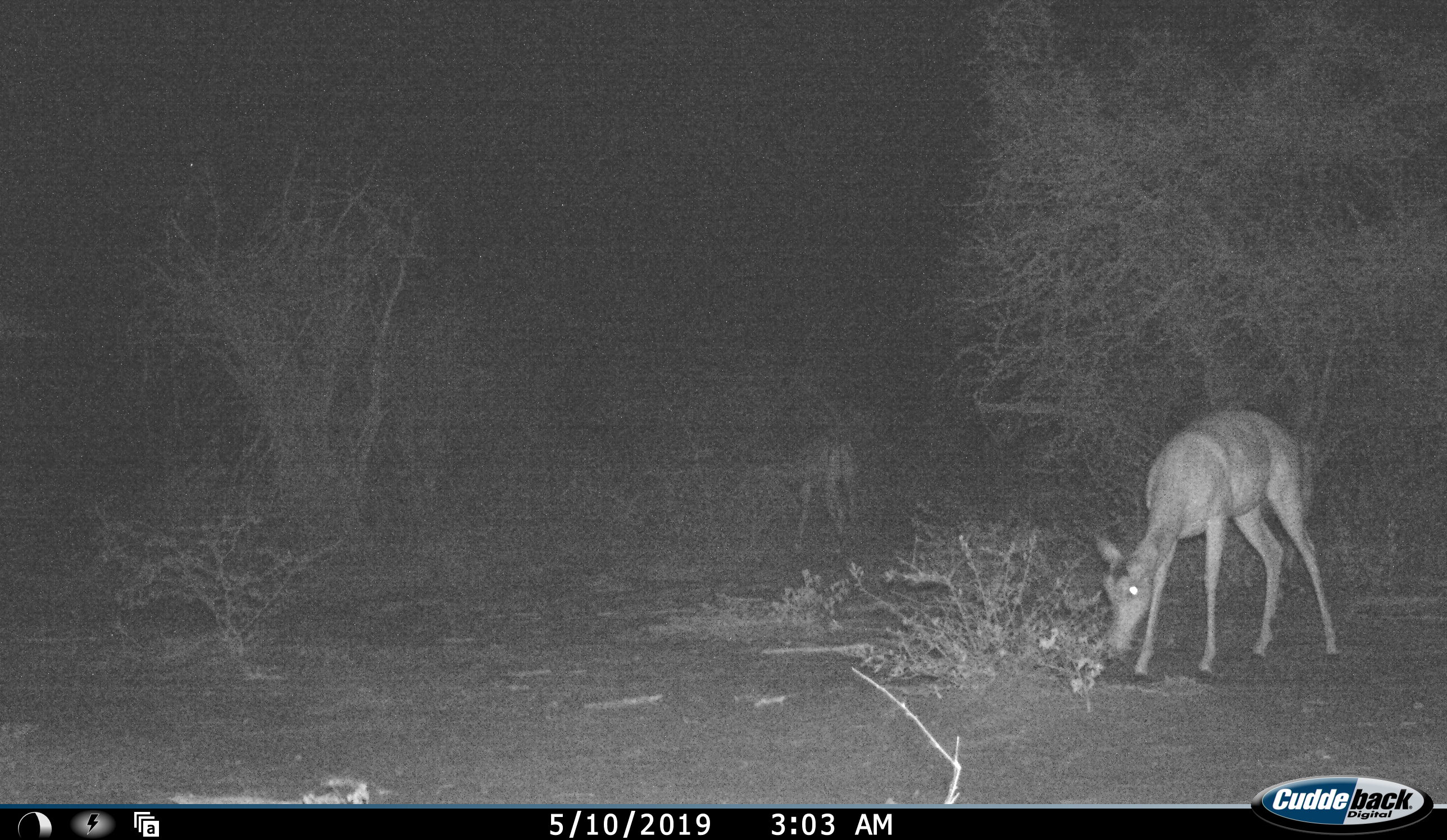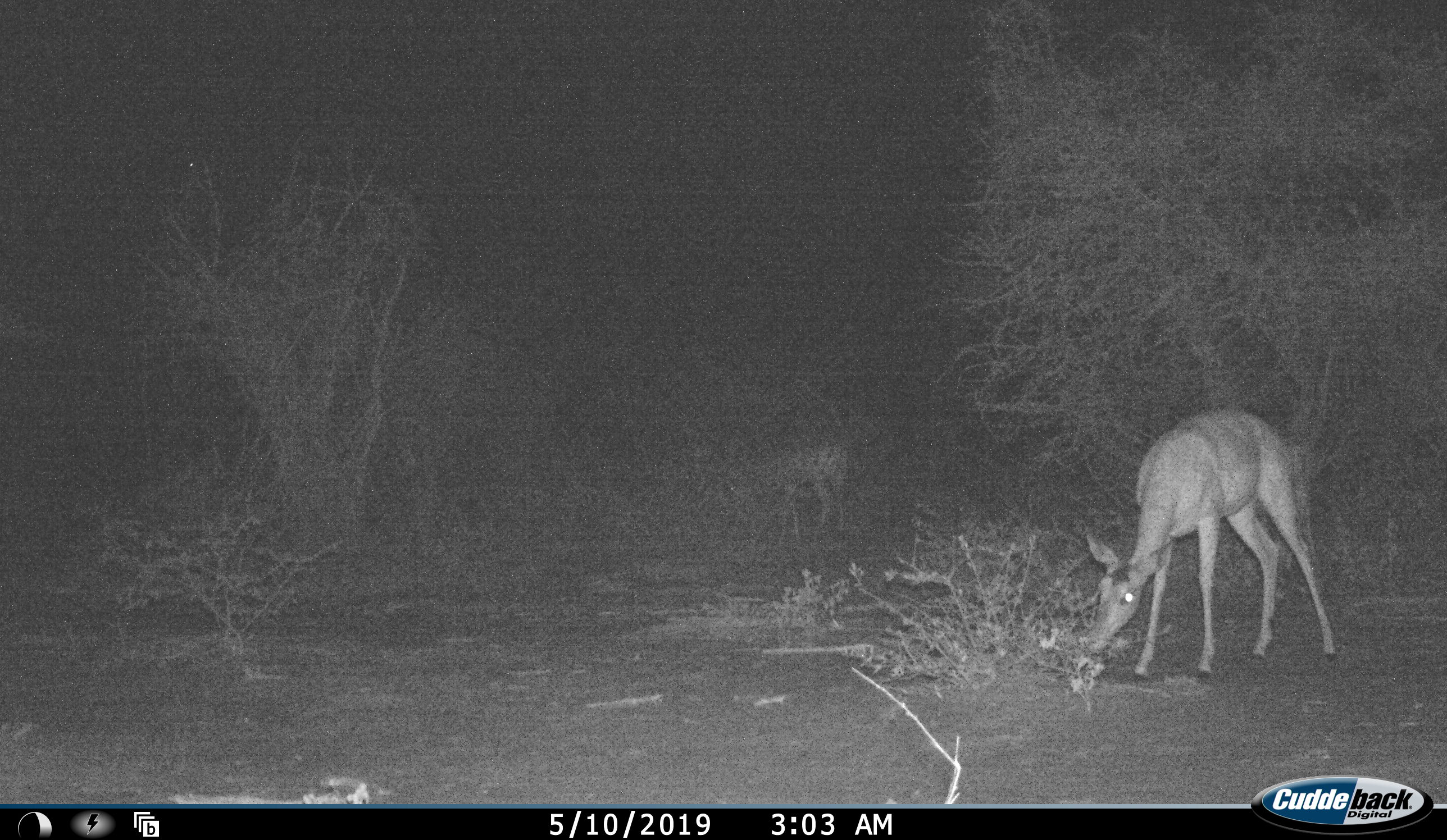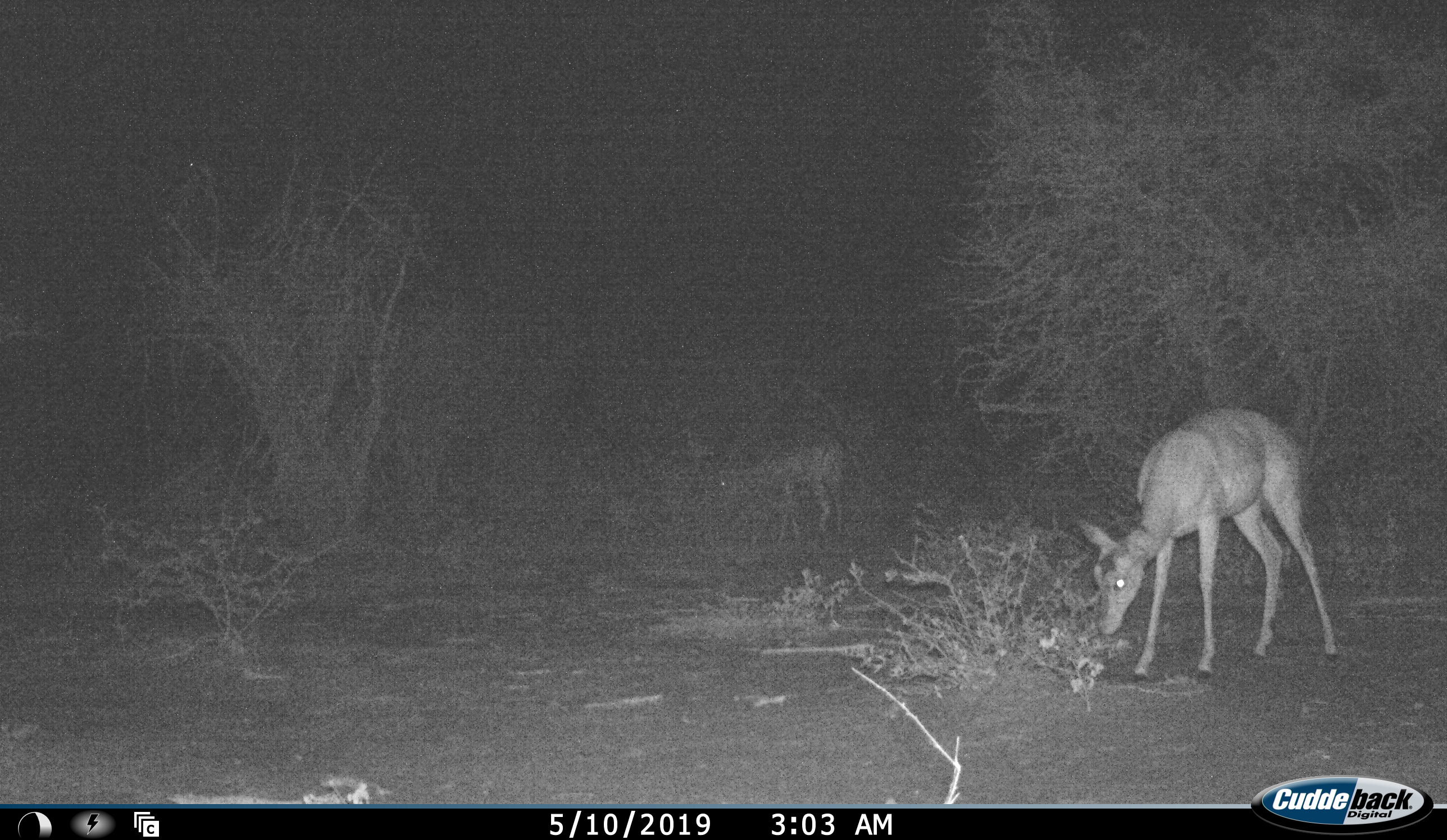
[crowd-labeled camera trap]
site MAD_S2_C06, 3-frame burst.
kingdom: Animalia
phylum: Chordata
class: Mammalia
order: Artiodactyla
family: Bovidae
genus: Aepyceros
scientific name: Aepyceros melampus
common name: impala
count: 2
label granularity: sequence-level